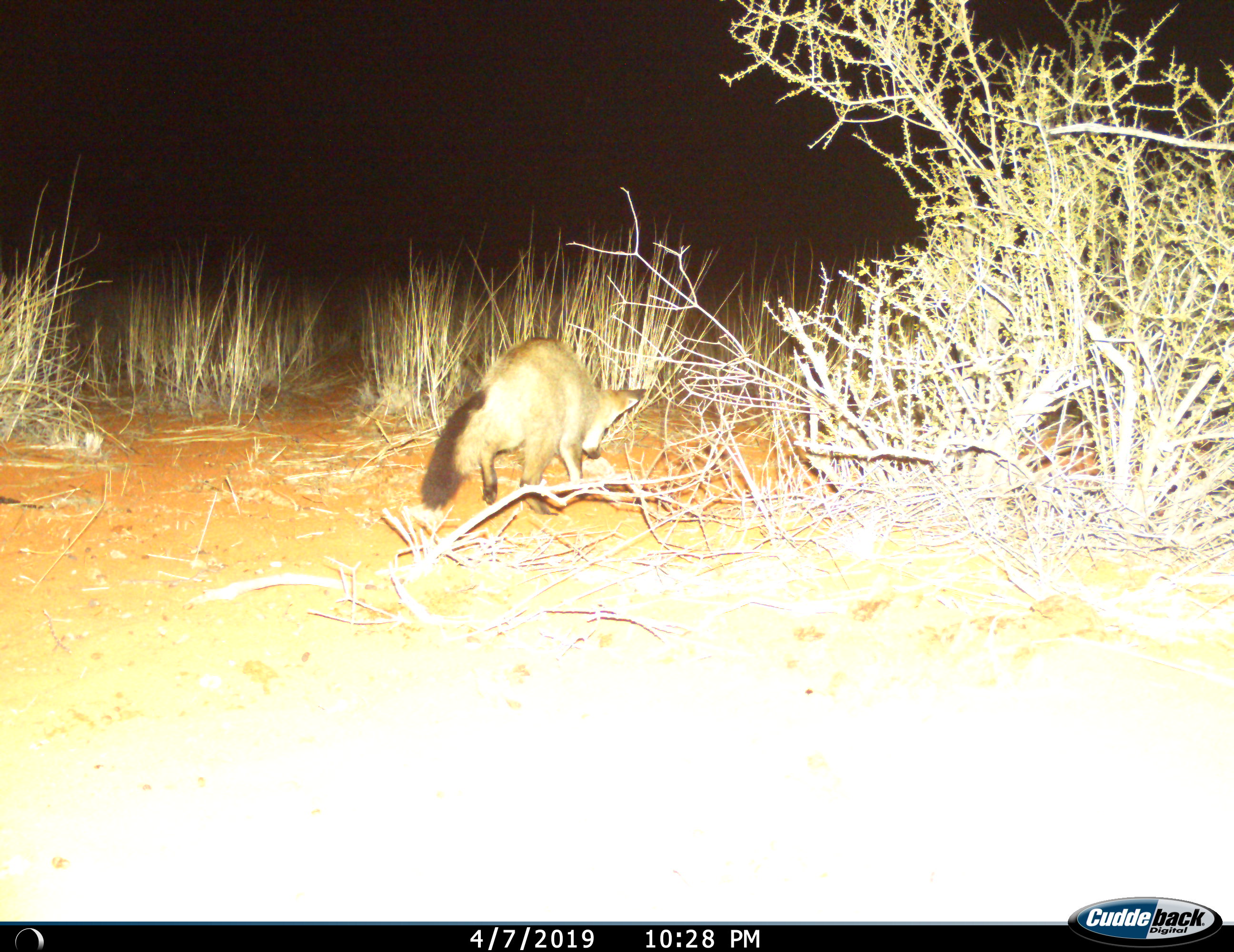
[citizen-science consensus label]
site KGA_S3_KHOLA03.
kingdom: Animalia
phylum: Chordata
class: Mammalia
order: Carnivora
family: Canidae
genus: Otocyon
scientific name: Otocyon megalotis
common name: bat-eared fox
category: foxbateared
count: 1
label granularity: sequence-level